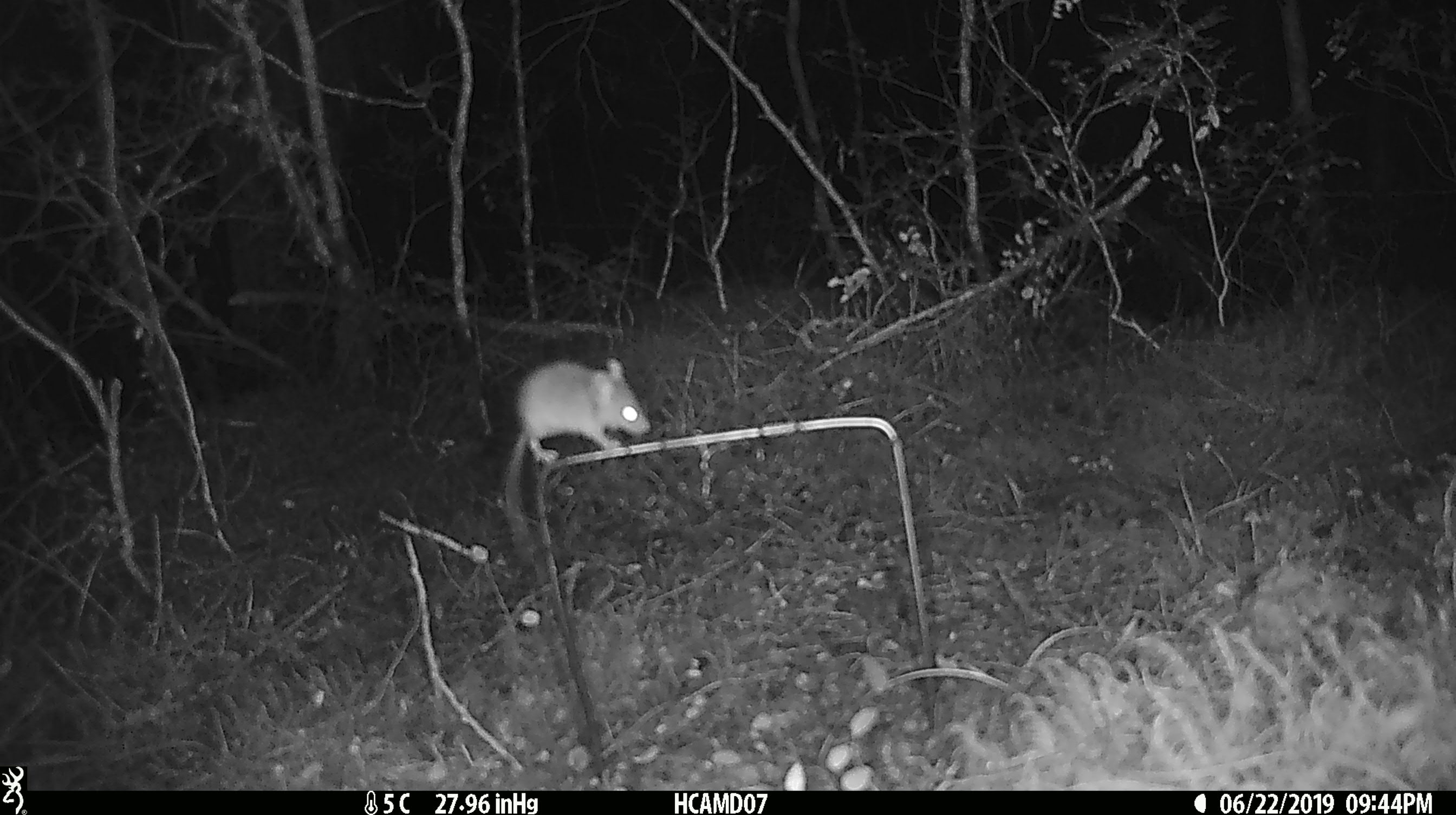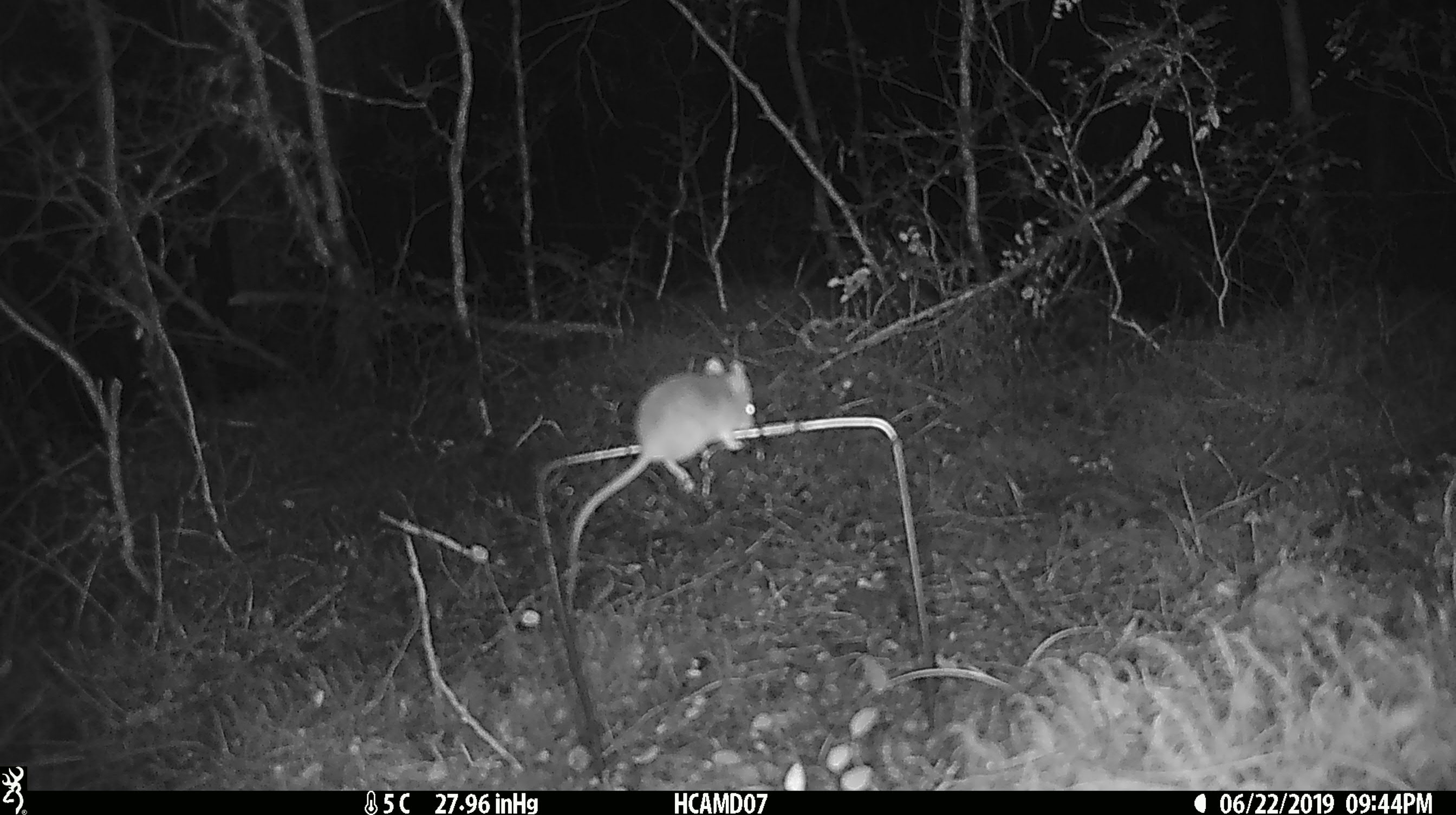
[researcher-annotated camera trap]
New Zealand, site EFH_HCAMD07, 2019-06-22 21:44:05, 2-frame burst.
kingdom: Animalia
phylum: Chordata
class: Mammalia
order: Rodentia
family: Muridae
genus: Mus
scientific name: Mus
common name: mouse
Mouse (Mus).